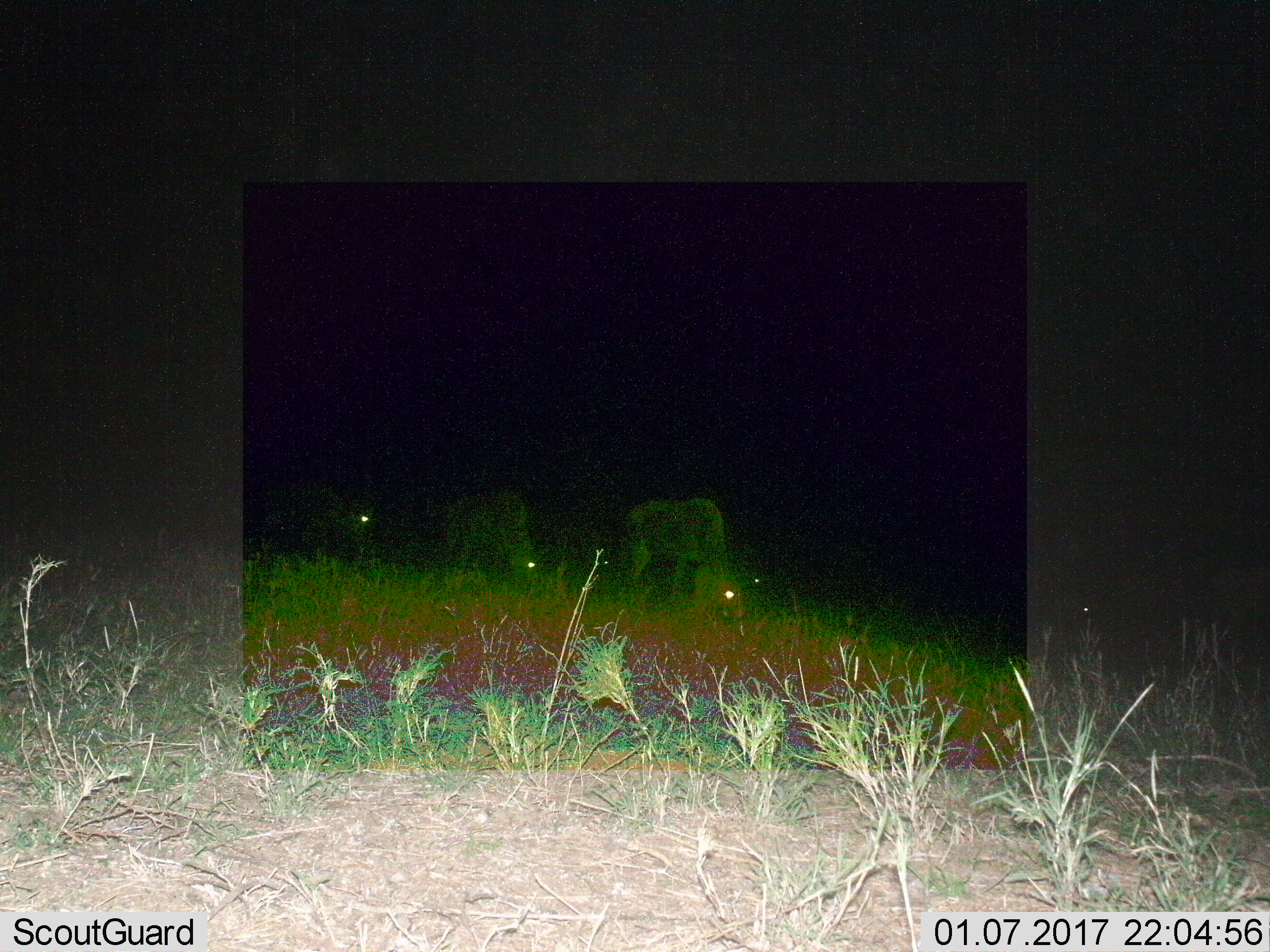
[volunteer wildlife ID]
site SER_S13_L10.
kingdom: Animalia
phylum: Chordata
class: Mammalia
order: Artiodactyla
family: Bovidae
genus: Connochaetes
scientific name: Connochaetes taurinus taurinus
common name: blue wildebeest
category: wildebeestblue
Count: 6.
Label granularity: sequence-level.